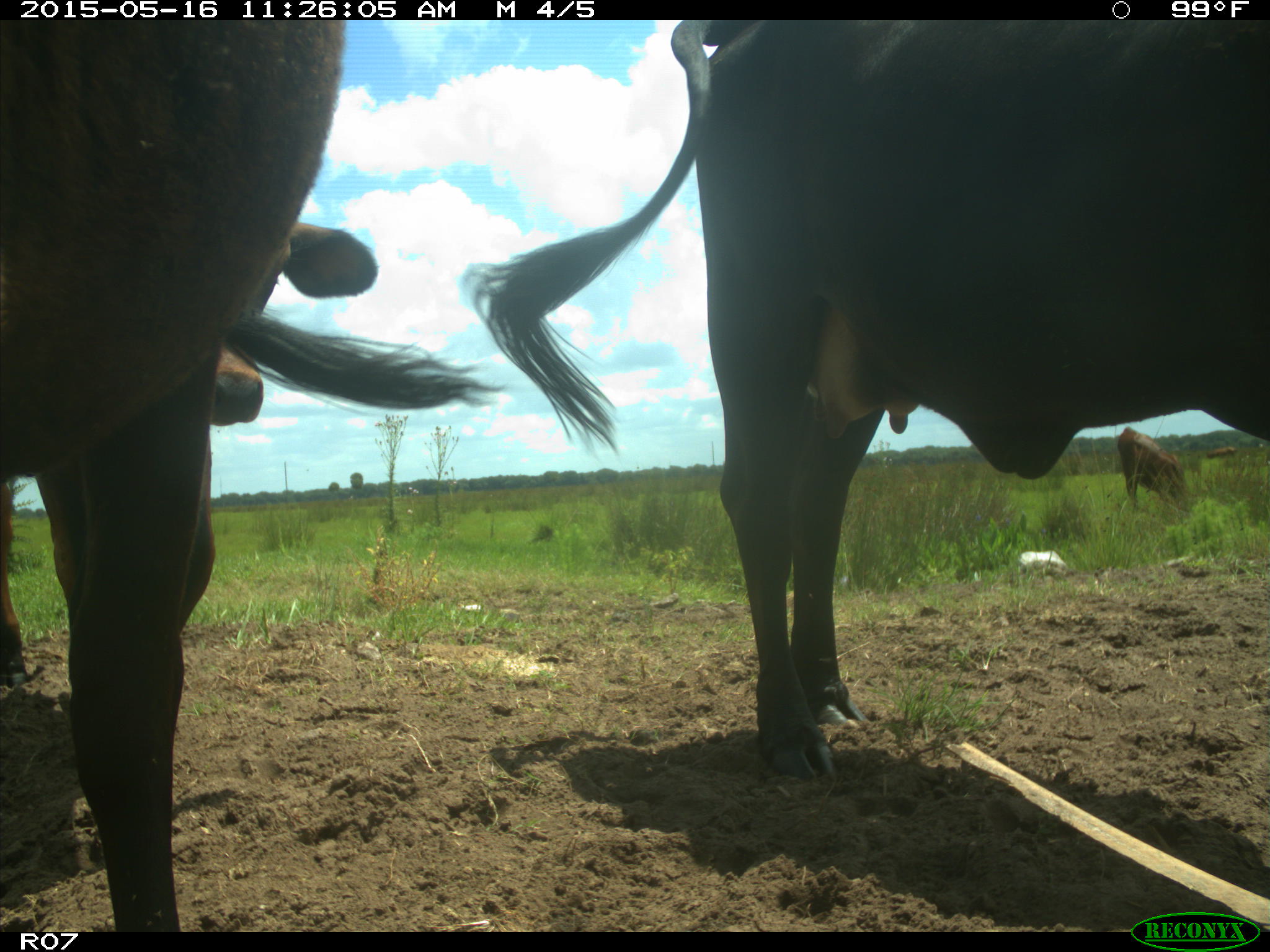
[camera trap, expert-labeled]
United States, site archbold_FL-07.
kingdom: Animalia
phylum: Chordata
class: Mammalia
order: Artiodactyla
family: Bovidae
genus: Bos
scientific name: Bos taurus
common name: domestic cow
Bos taurus (domestic cow).